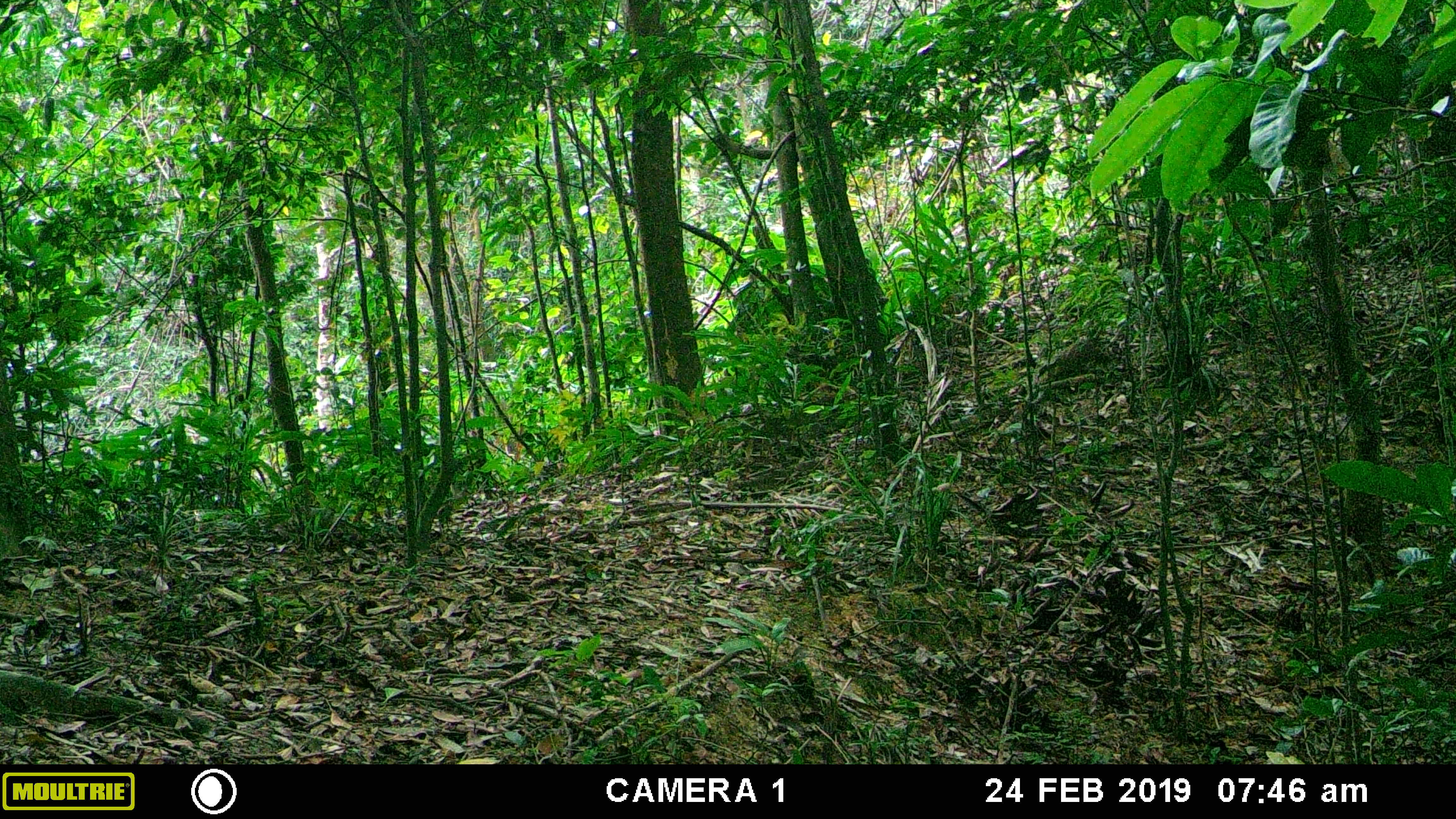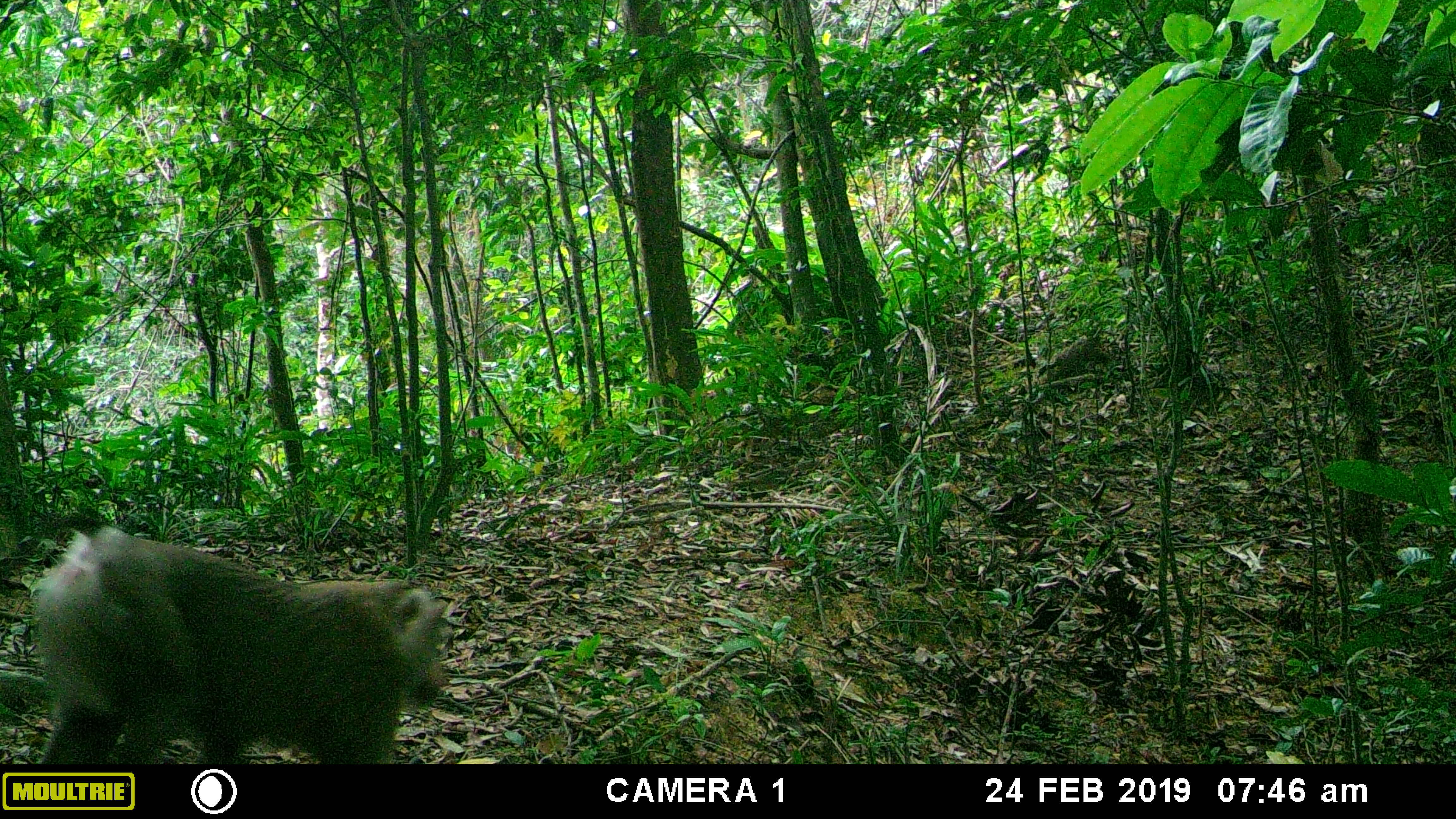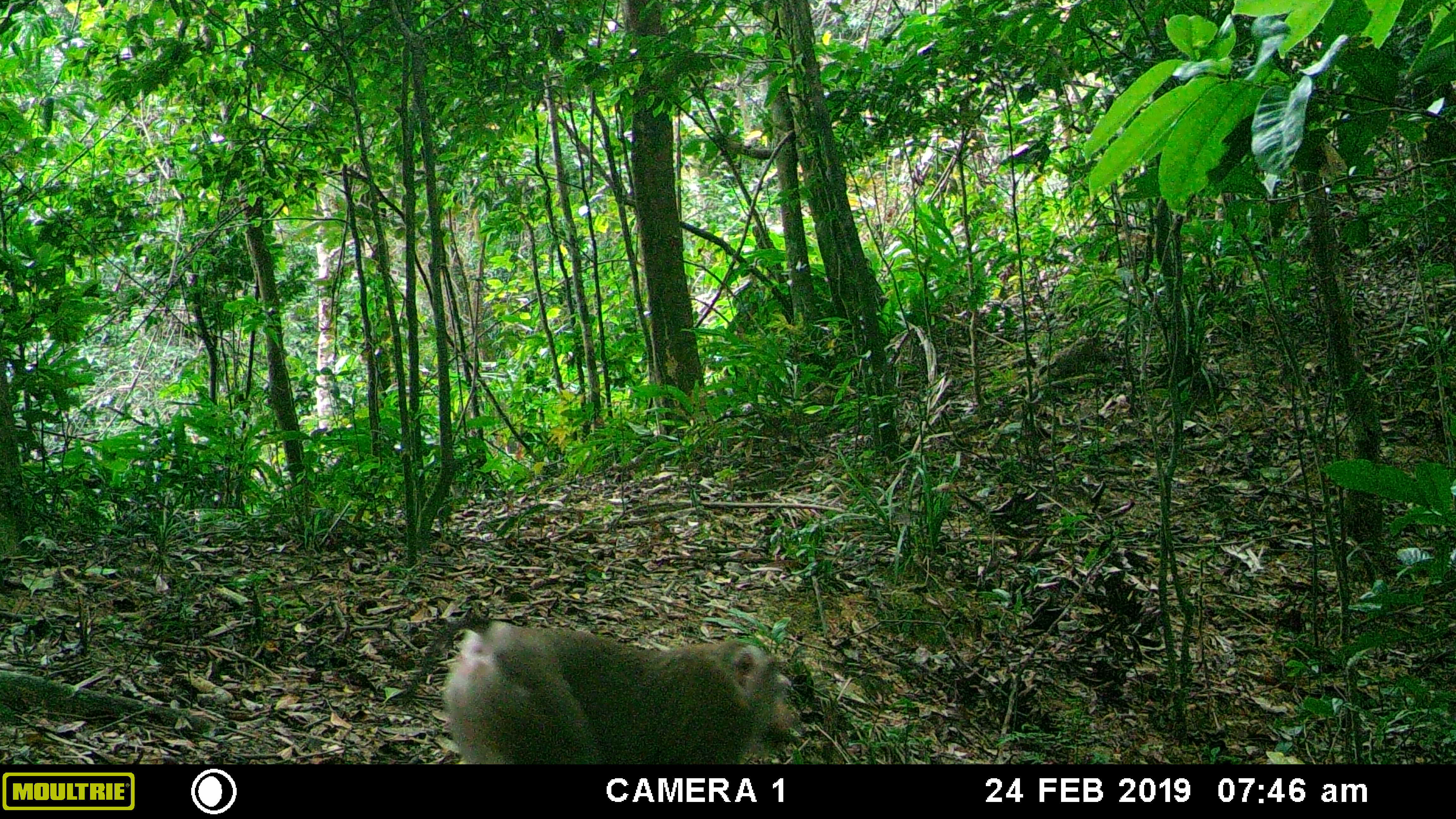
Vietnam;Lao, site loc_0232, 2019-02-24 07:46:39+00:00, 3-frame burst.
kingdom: Animalia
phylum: Chordata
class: Mammalia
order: Primates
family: Cercopithecidae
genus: Macaca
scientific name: Macaca nemestrina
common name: pig-tailed macaque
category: pig tailed macaque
Pig tailed macaque (pig-tailed macaque) (Macaca nemestrina). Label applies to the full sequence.